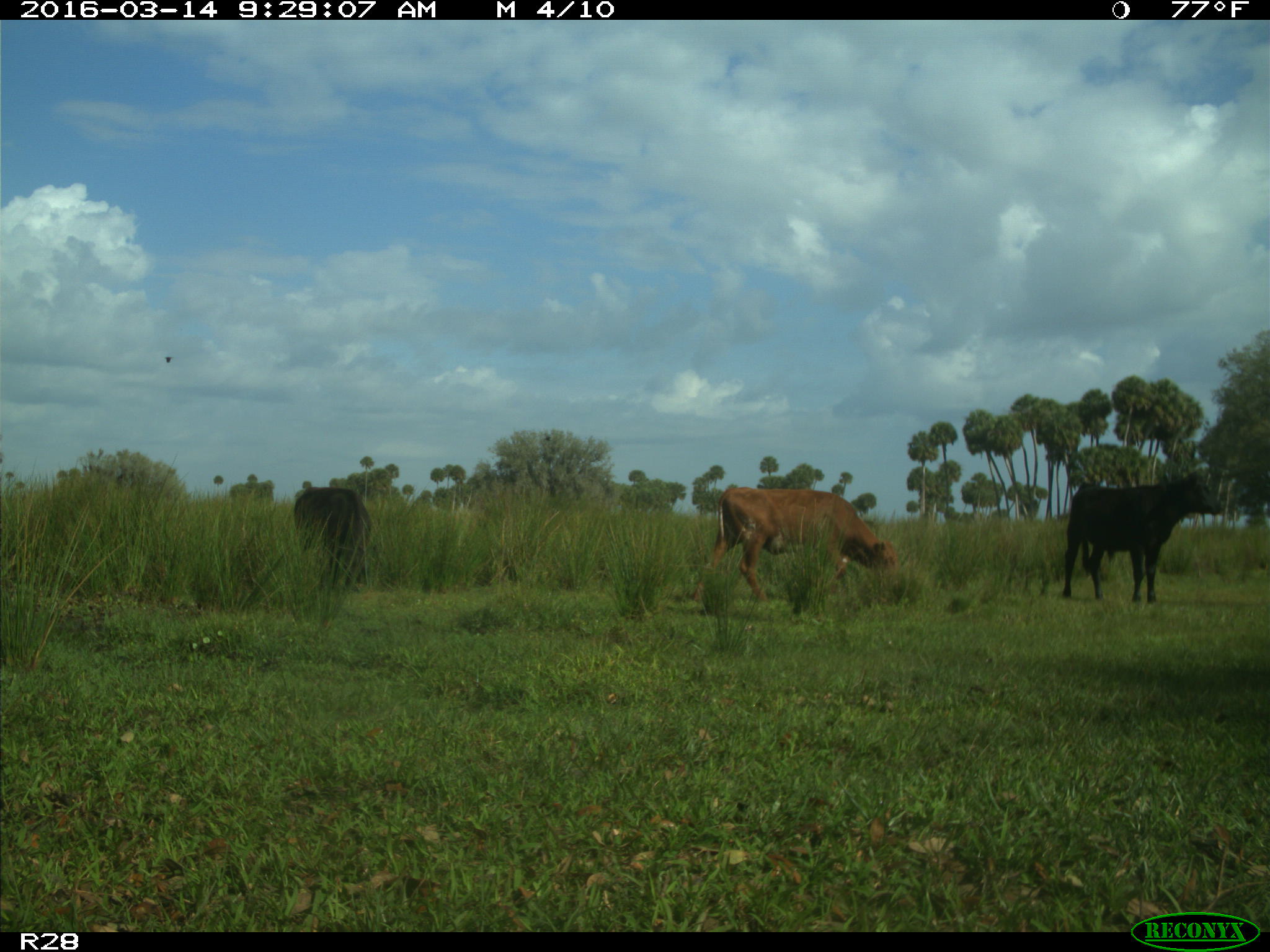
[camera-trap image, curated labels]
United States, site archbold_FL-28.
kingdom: Animalia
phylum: Chordata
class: Mammalia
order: Artiodactyla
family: Bovidae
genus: Bos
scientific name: Bos taurus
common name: domestic cow